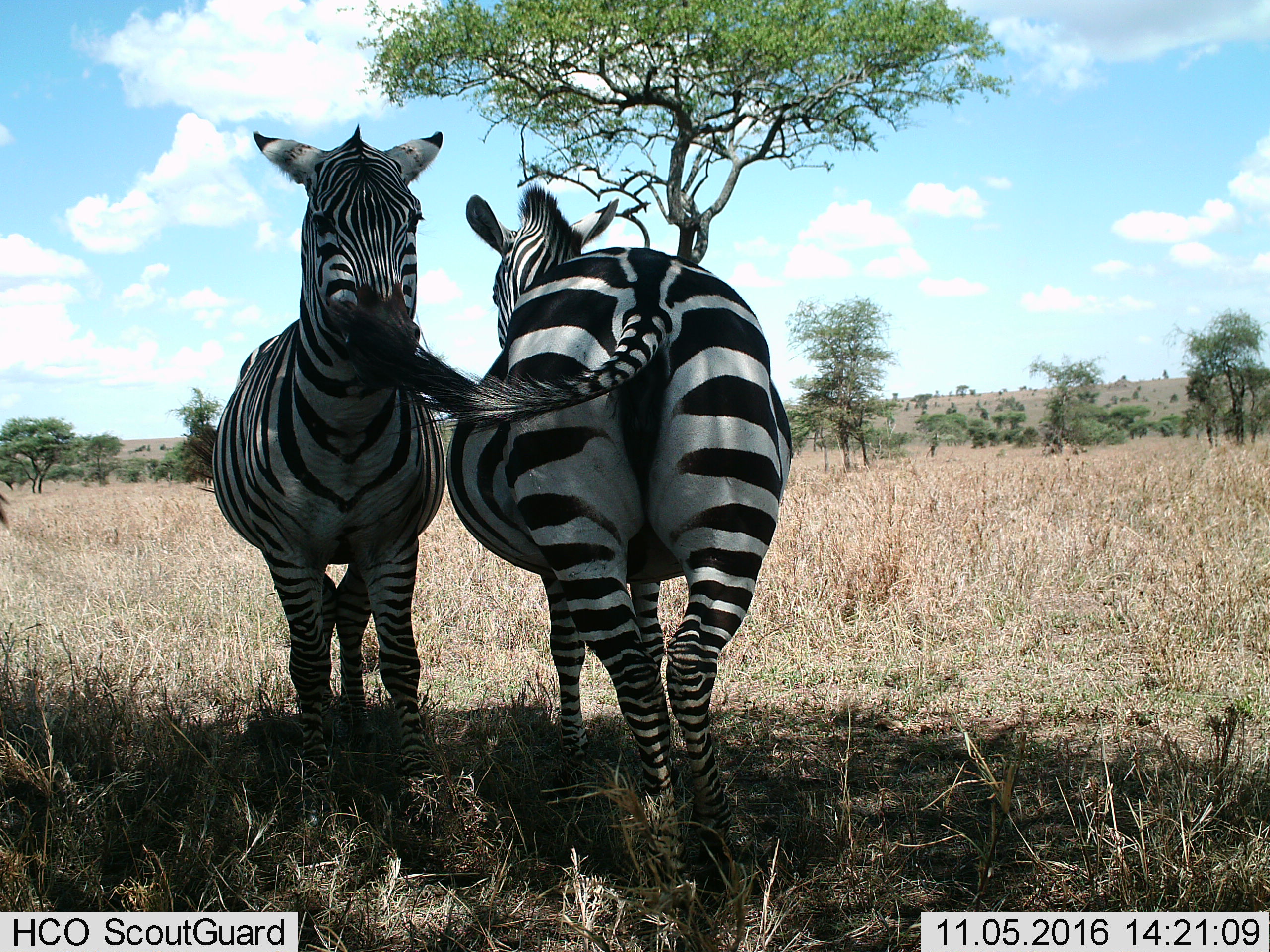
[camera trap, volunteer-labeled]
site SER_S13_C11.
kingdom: Animalia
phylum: Chordata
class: Mammalia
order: Perissodactyla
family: Equidae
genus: Equus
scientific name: Equus quagga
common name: plains zebra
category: zebraplains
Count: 2.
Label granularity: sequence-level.